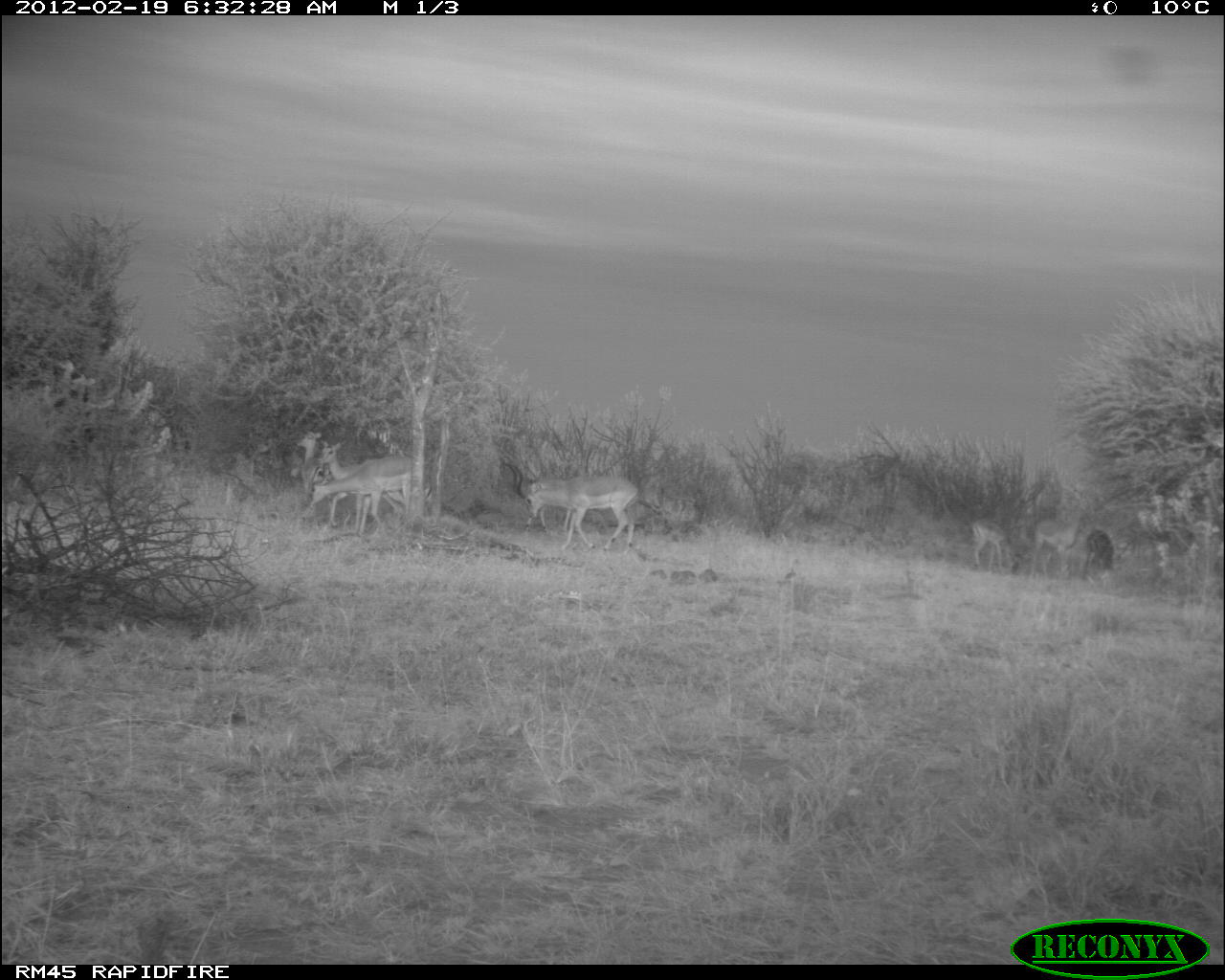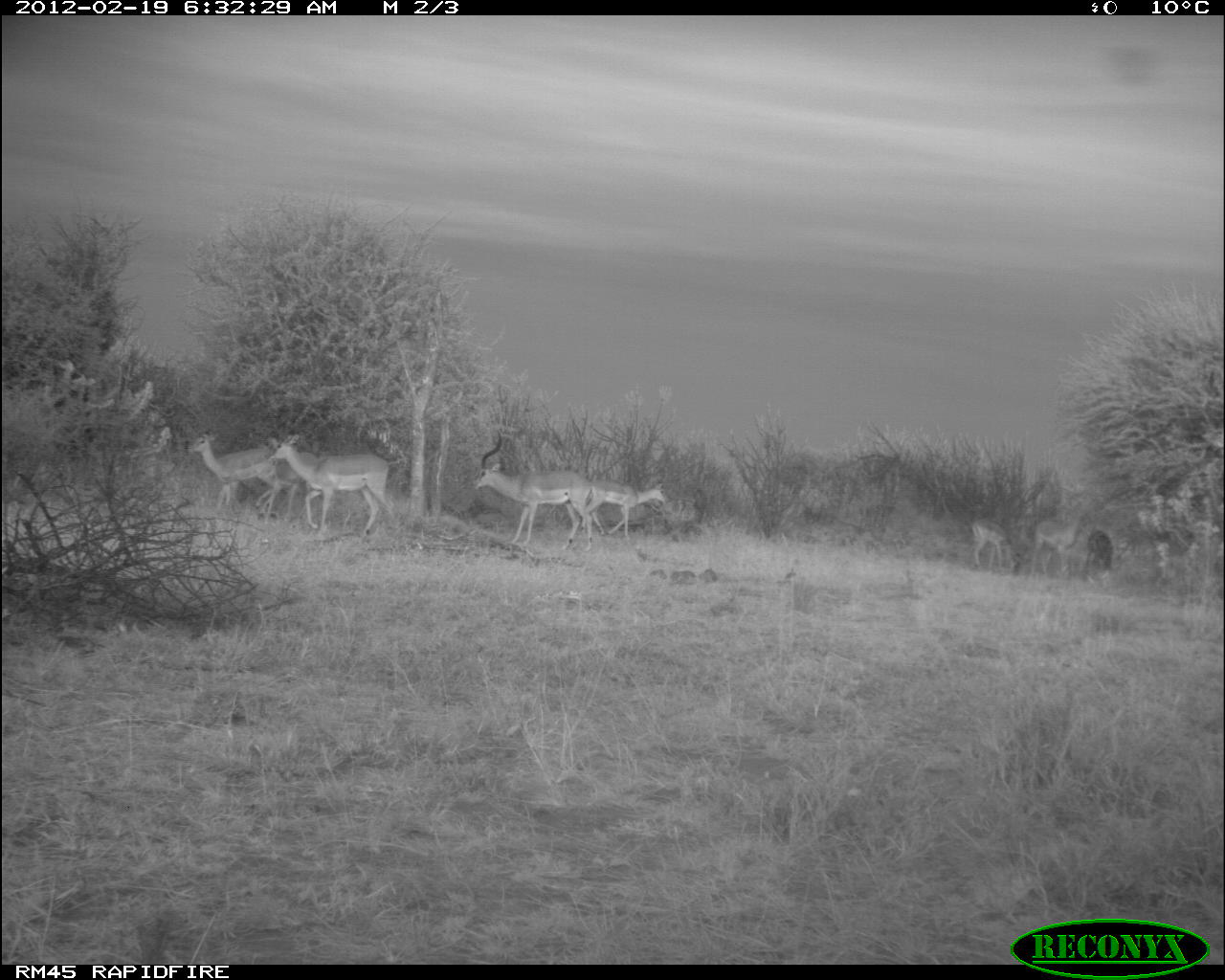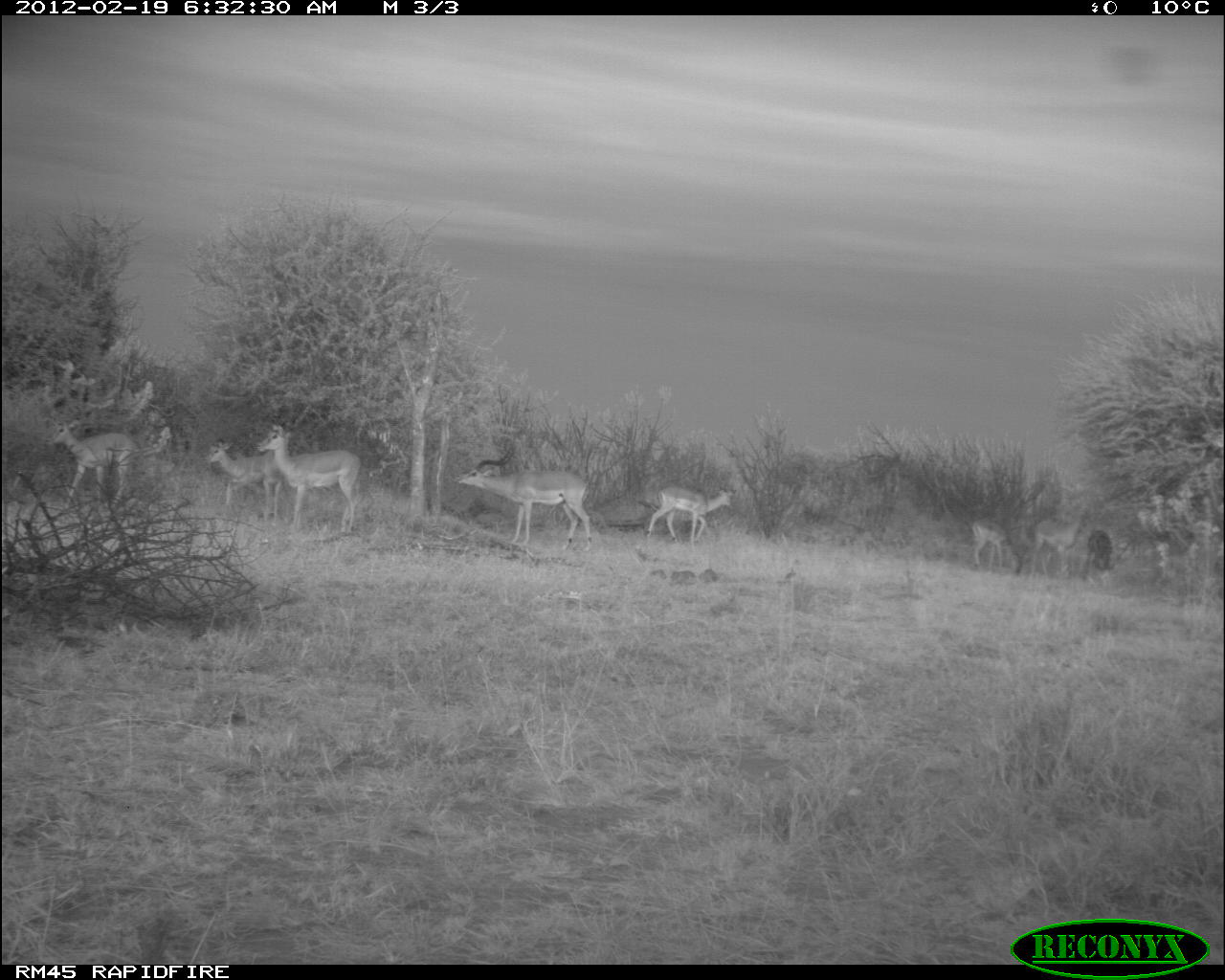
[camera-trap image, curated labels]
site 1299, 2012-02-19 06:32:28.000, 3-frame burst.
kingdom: Animalia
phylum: Chordata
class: Mammalia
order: Artiodactyla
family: Bovidae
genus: Aepyceros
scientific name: Aepyceros melampus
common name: impala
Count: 7.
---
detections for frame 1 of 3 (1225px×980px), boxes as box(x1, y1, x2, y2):
aepyceros melampus: box(529, 477, 637, 554); box(312, 457, 410, 534); box(319, 442, 358, 533); box(1032, 509, 1080, 577); box(972, 521, 1033, 574); box(526, 481, 567, 531); box(296, 430, 322, 502); box(1084, 526, 1115, 580)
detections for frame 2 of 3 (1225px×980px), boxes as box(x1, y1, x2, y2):
aepyceros melampus: box(473, 432, 594, 554); box(269, 433, 393, 539); box(186, 427, 277, 507); box(257, 433, 315, 524); box(588, 478, 667, 537); box(1030, 510, 1090, 574); box(971, 518, 1021, 574); box(1086, 526, 1113, 571)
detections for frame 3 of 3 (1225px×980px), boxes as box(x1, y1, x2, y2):
aepyceros melampus: box(453, 443, 592, 552); box(256, 424, 360, 534); box(48, 417, 139, 504); box(206, 441, 280, 523); box(644, 485, 736, 548); box(1028, 509, 1087, 579); box(971, 518, 1022, 572); box(1084, 530, 1116, 577)